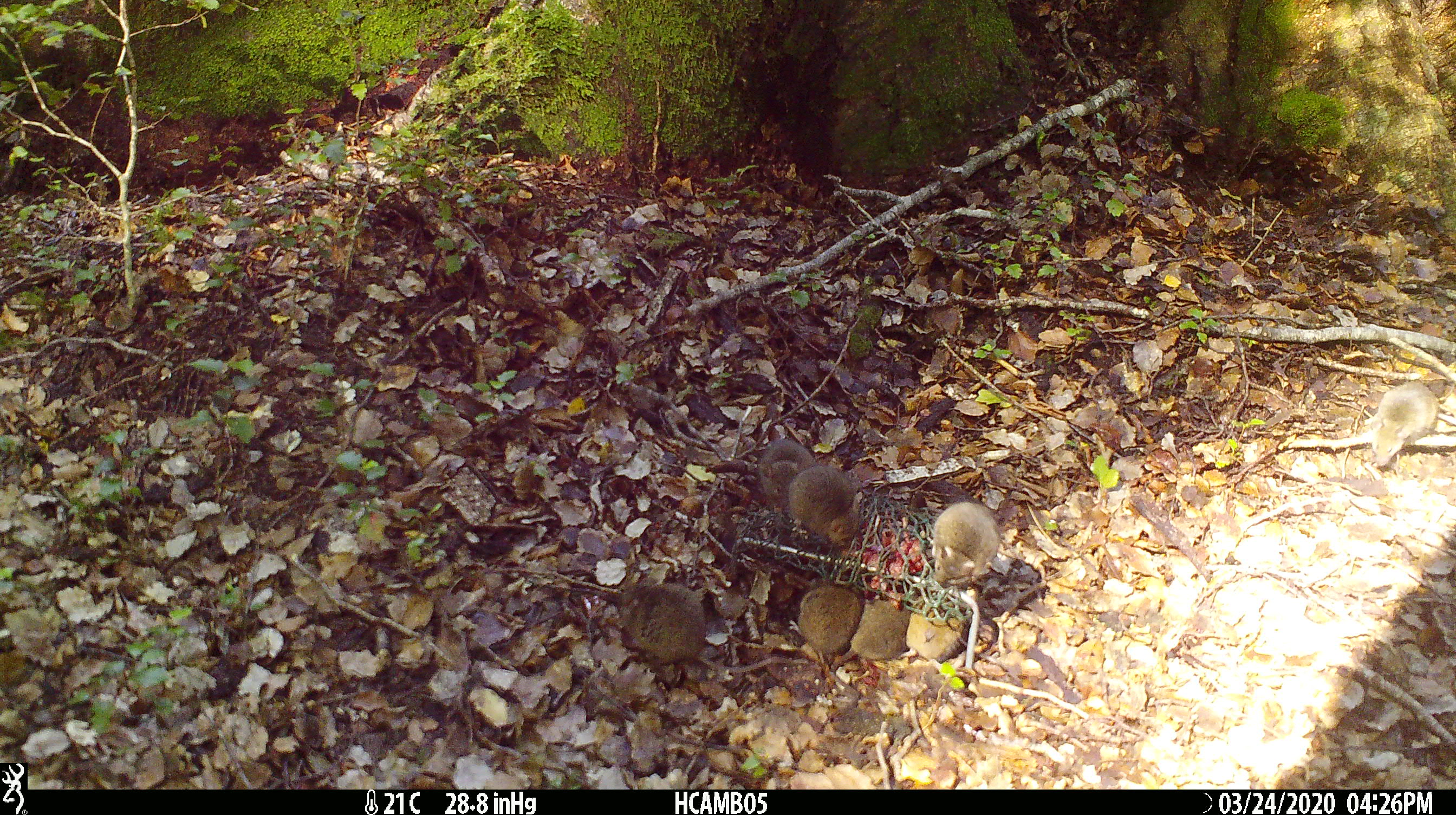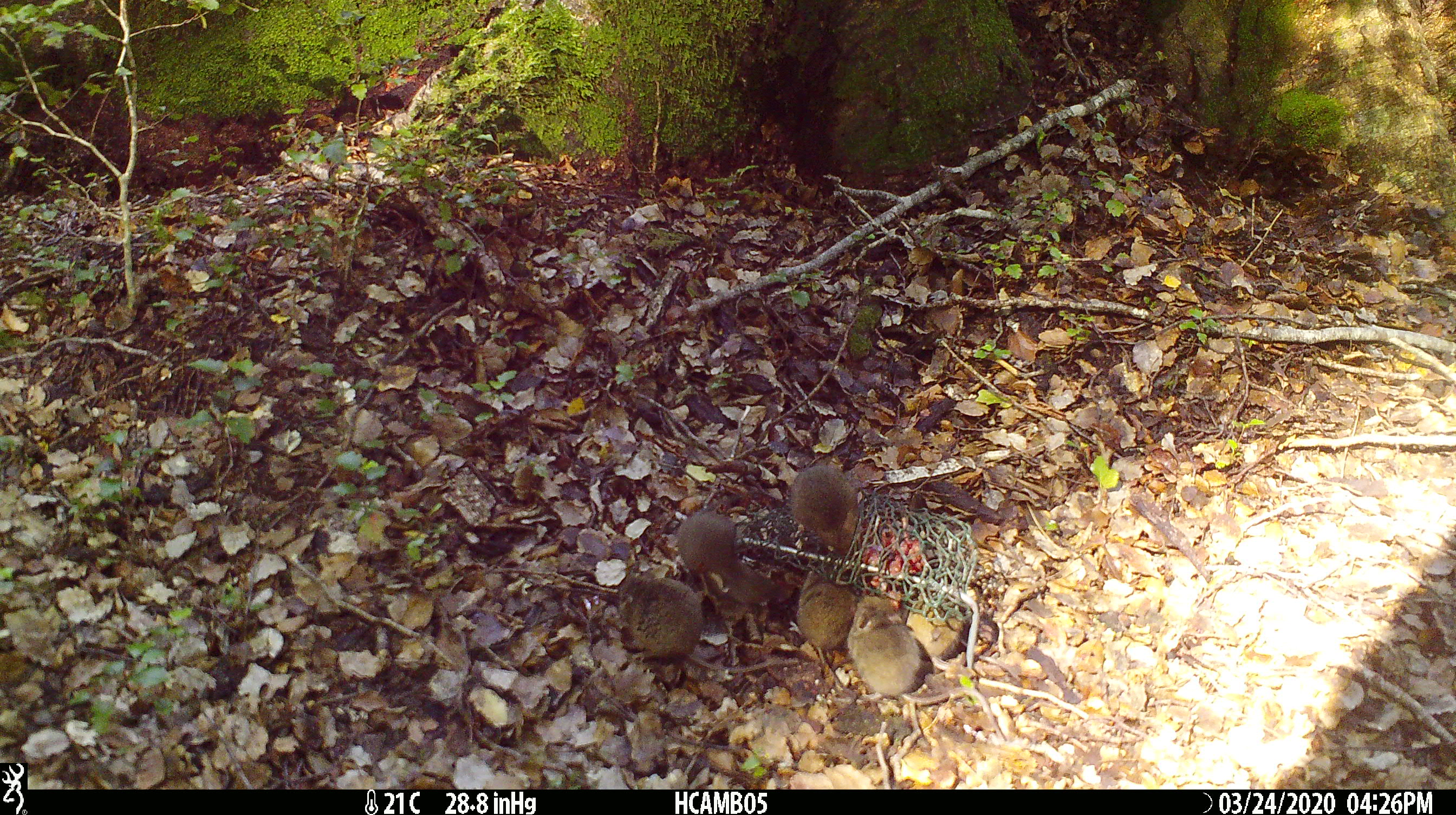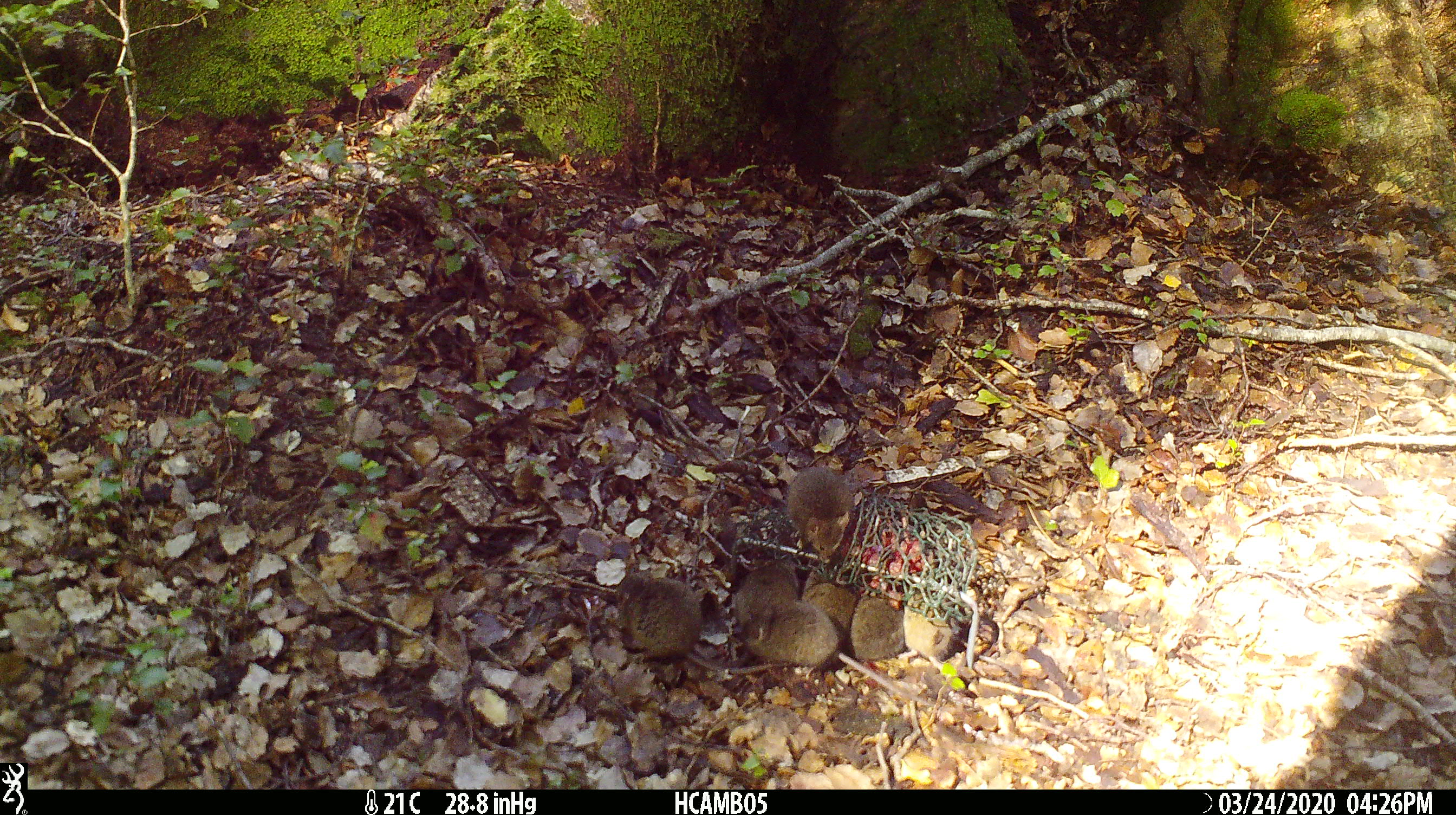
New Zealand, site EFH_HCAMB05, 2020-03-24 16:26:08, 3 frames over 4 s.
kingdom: Animalia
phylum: Chordata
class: Mammalia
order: Rodentia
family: Muridae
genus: Mus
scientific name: Mus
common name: mouse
Mouse (Mus).